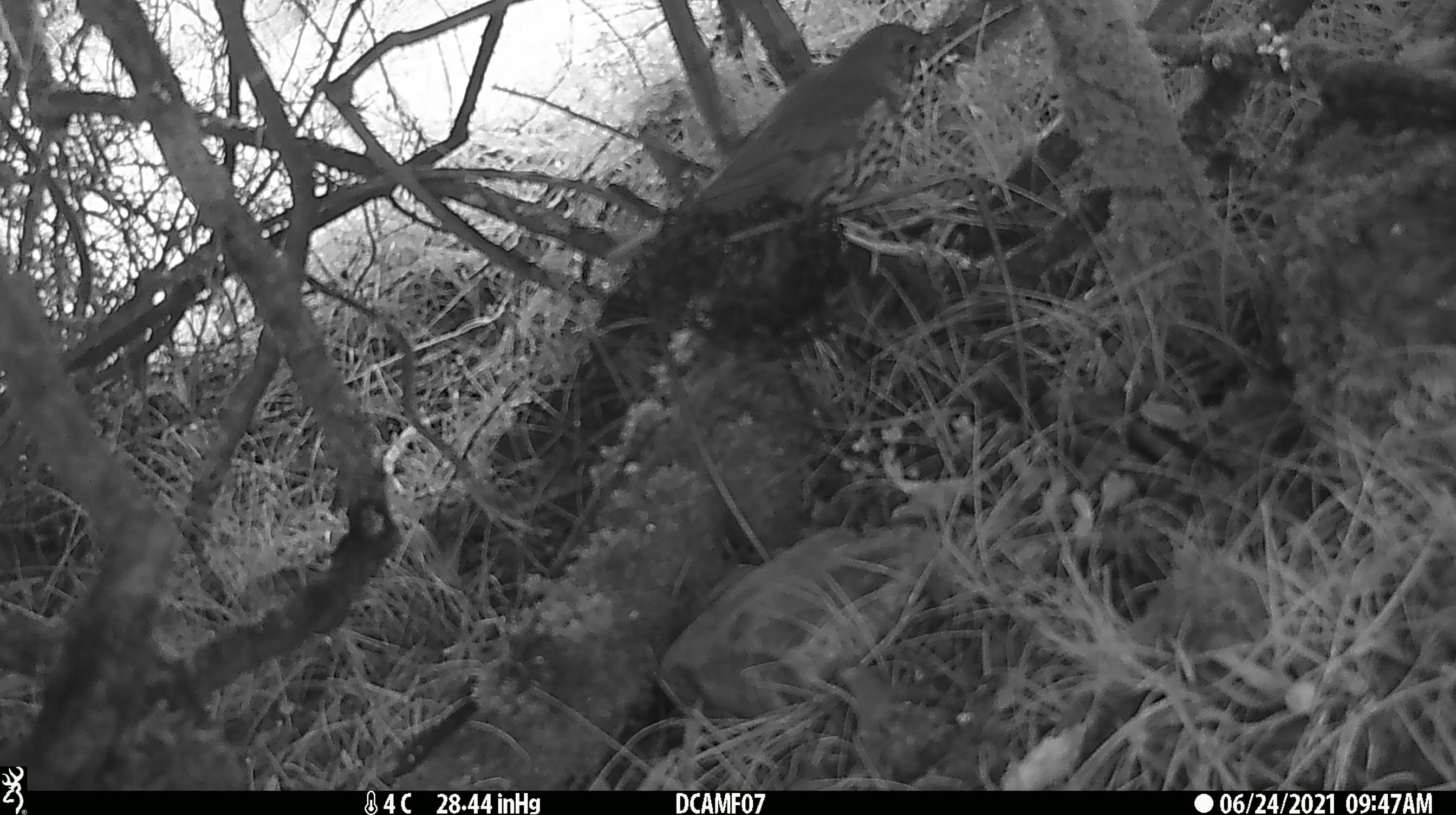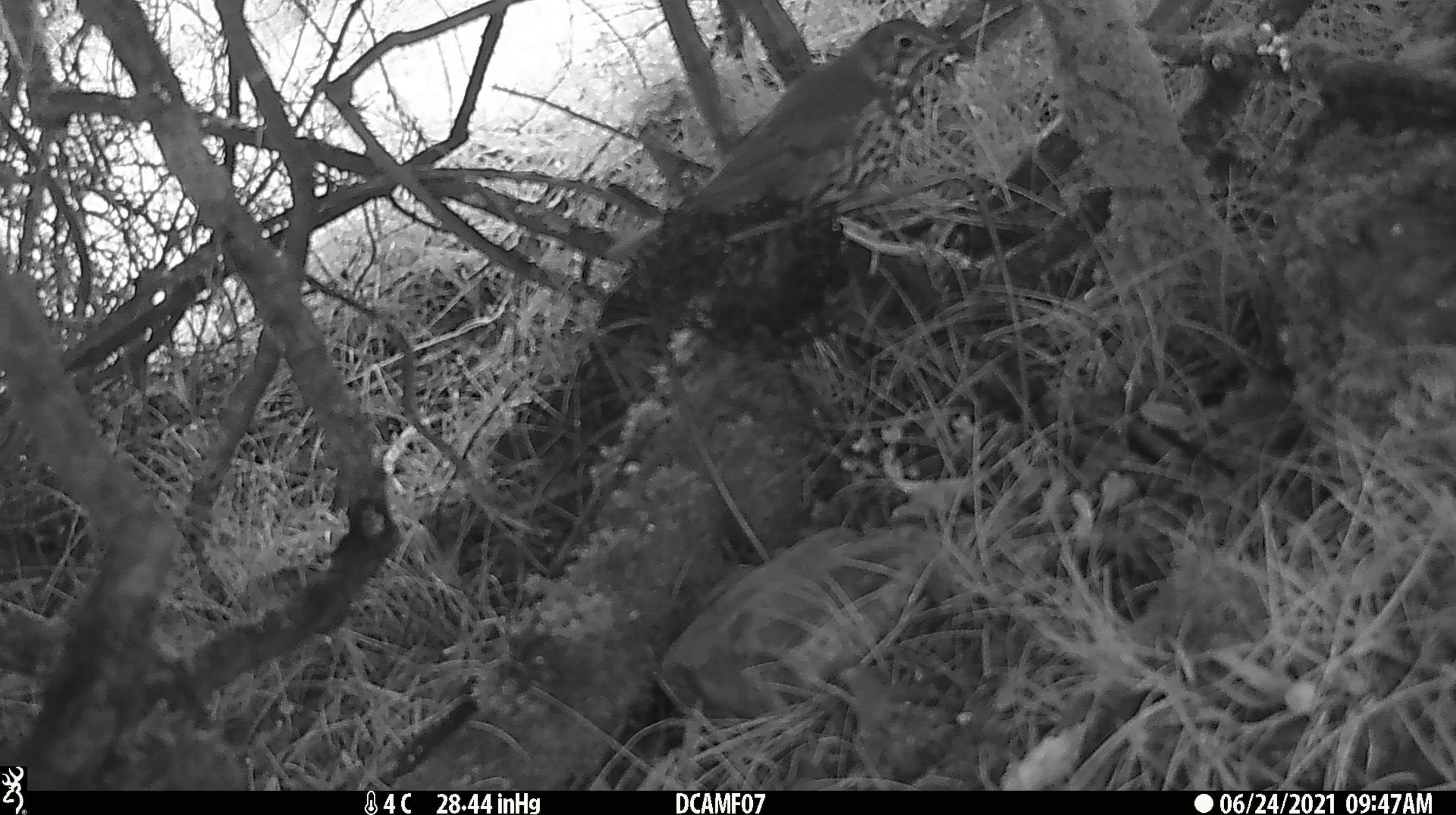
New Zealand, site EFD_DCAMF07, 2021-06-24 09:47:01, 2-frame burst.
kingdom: Animalia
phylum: Chordata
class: Aves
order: Passeriformes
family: Turdidae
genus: Turdus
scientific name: Turdus philomelos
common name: song thrush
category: thrush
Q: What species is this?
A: Thrush (song thrush) (Turdus philomelos).